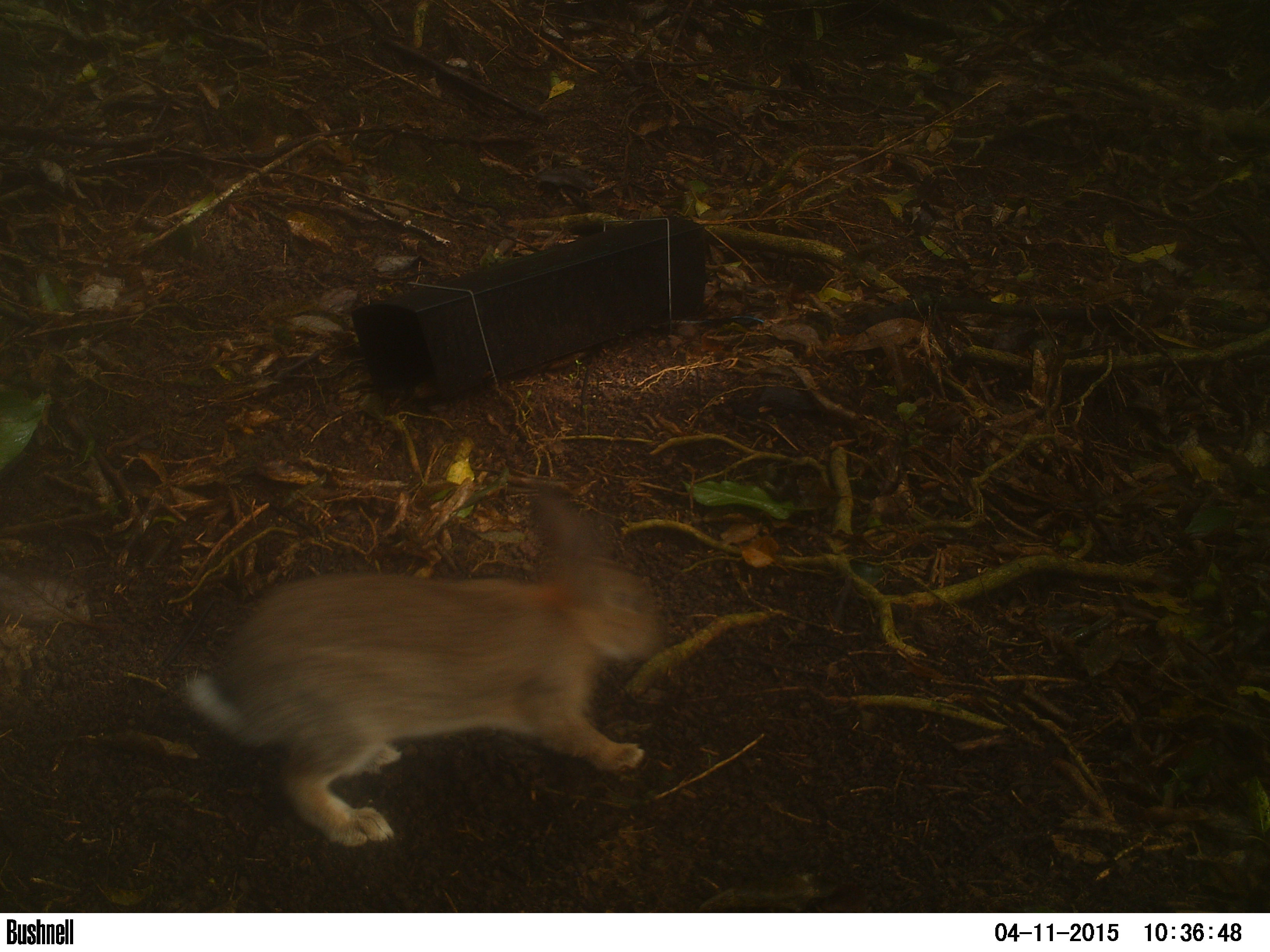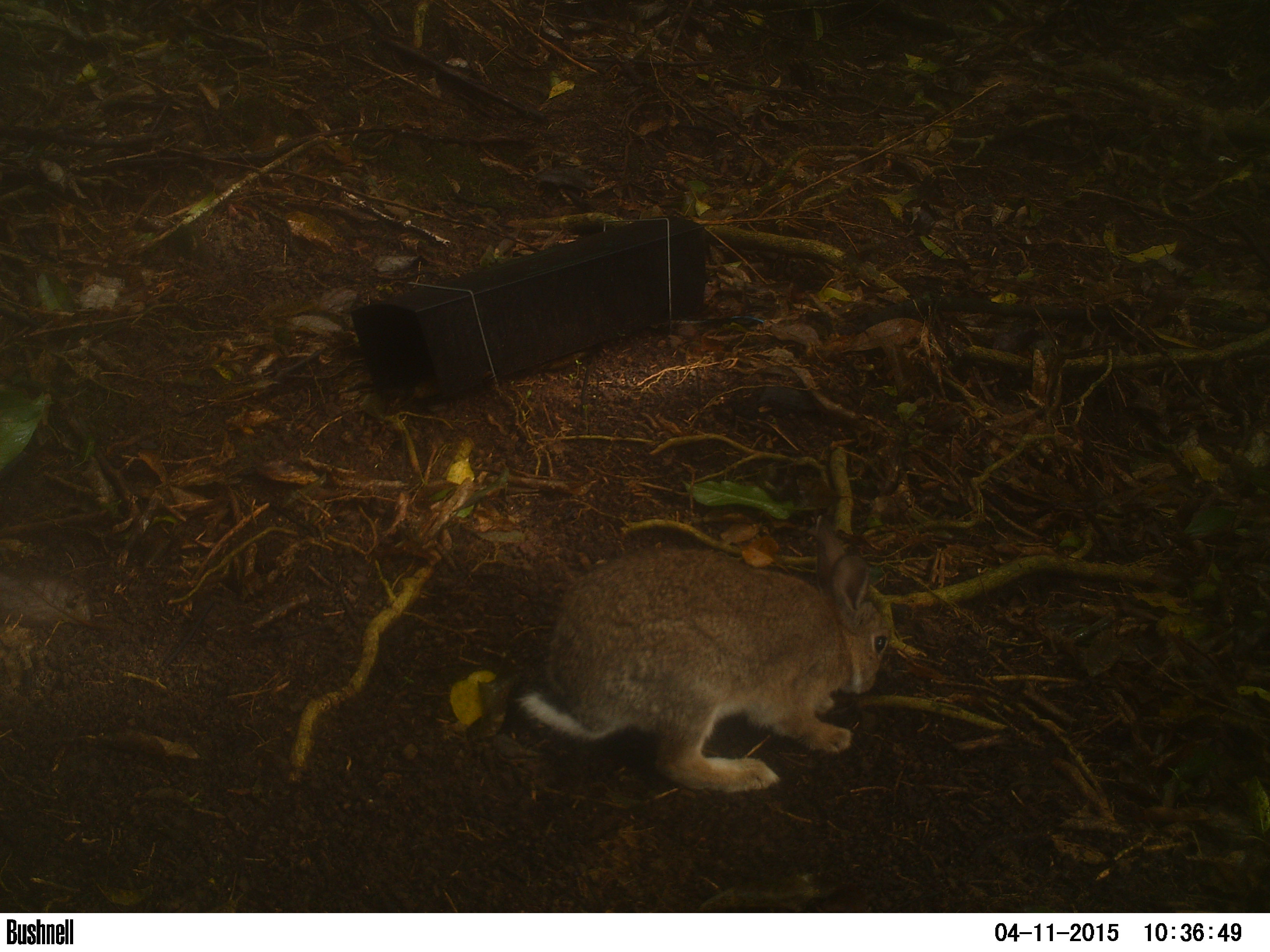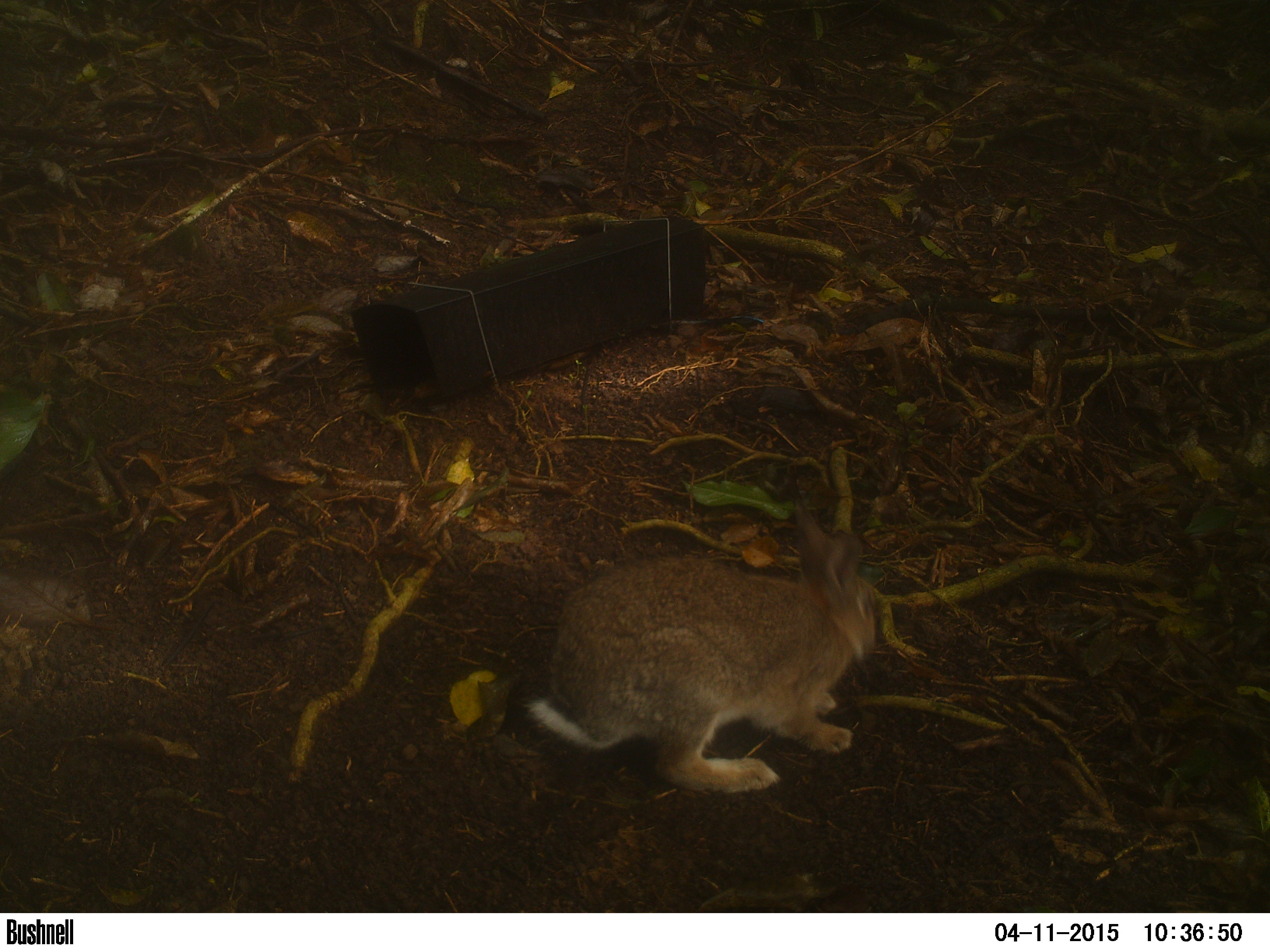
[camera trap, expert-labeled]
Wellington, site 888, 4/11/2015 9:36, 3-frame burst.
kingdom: Animalia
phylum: Chordata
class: Mammalia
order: Lagomorpha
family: Leporidae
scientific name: Leporidae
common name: rabbit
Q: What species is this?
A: Rabbit (Leporidae).